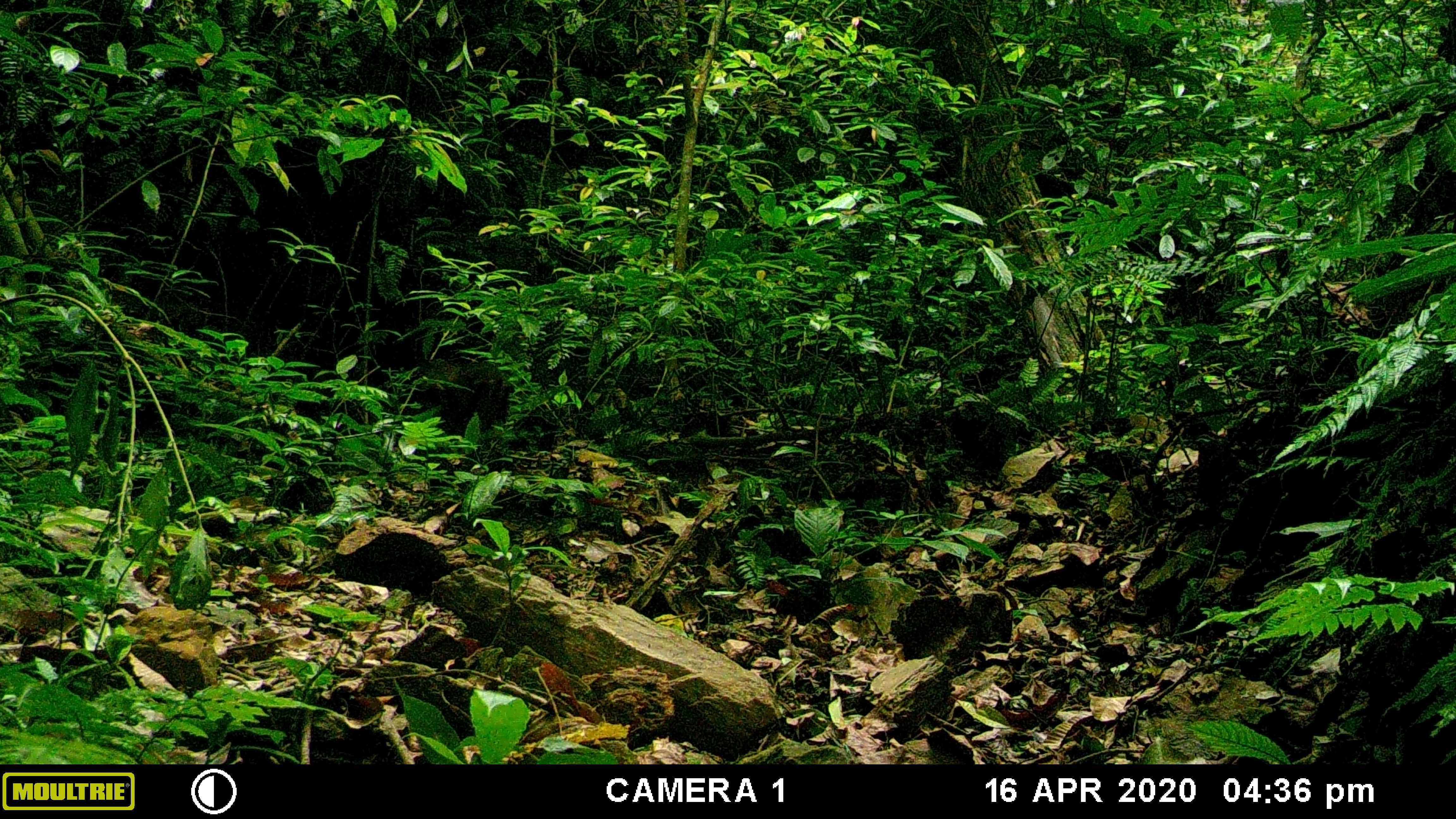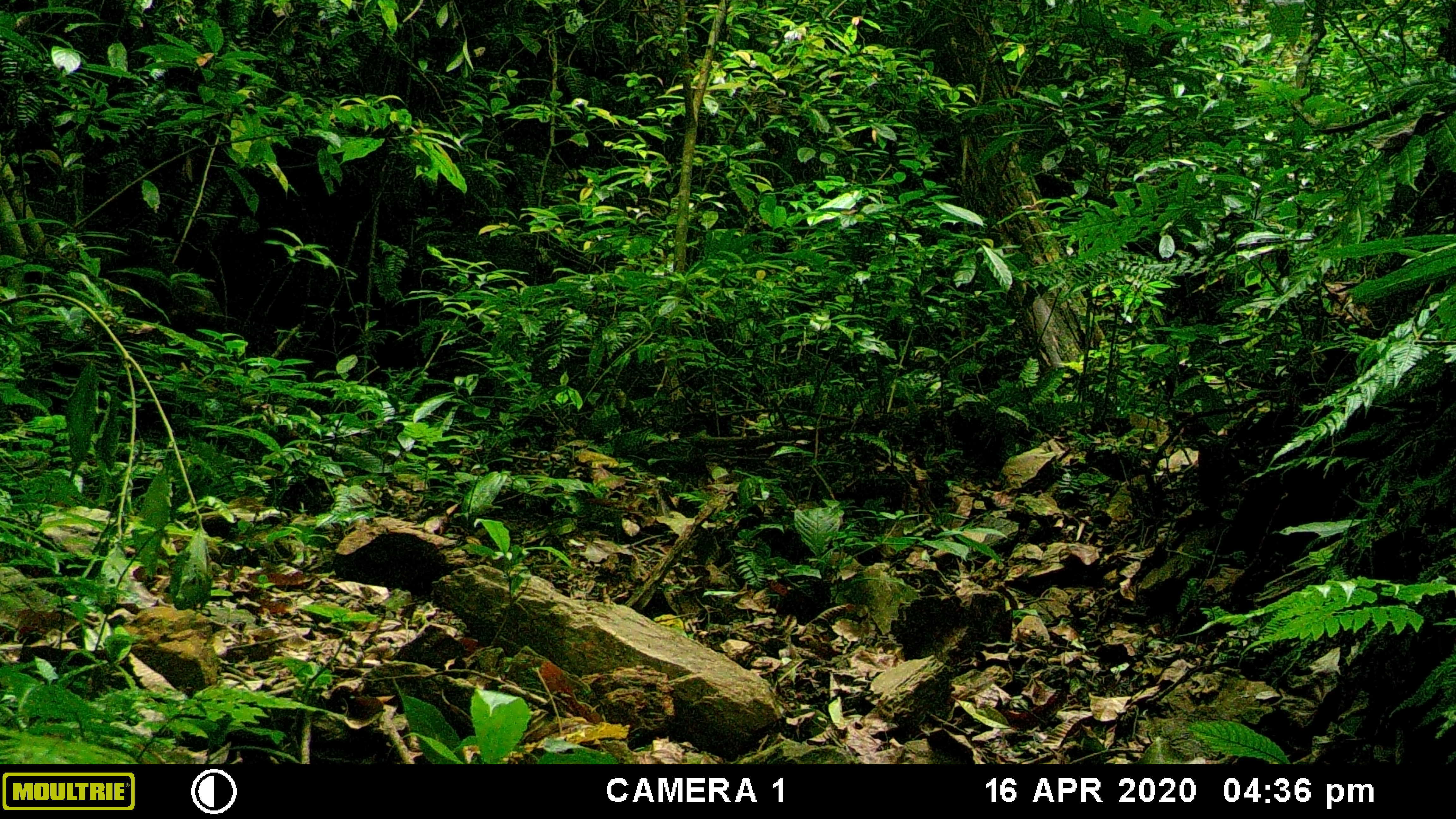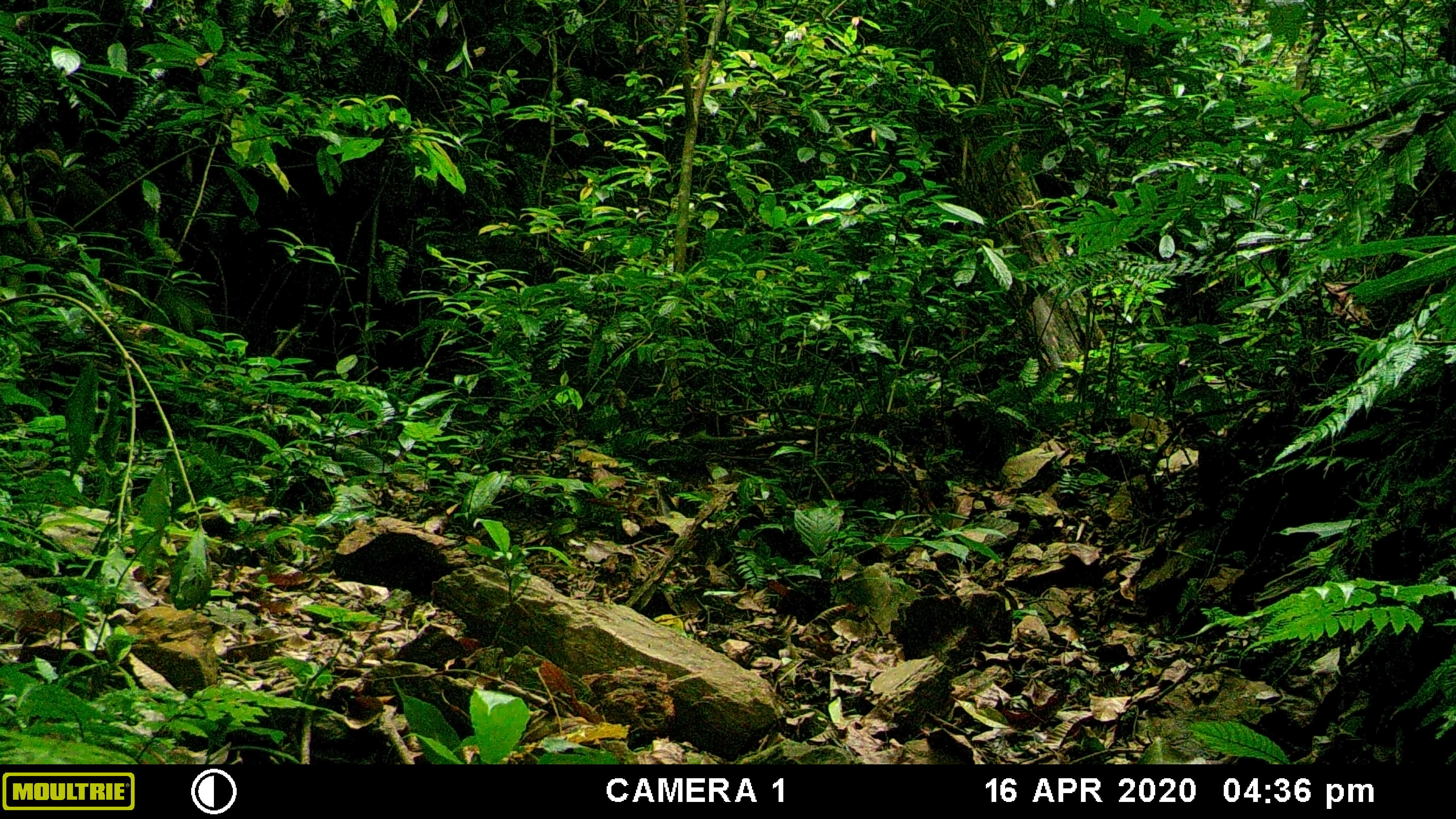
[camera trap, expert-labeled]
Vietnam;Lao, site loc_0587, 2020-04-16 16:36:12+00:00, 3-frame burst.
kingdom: Animalia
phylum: Chordata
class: Mammalia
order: Primates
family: Cercopithecidae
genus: Macaca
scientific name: Macaca arctoides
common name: stump-tailed macaque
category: stump tailed macaque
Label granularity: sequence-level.